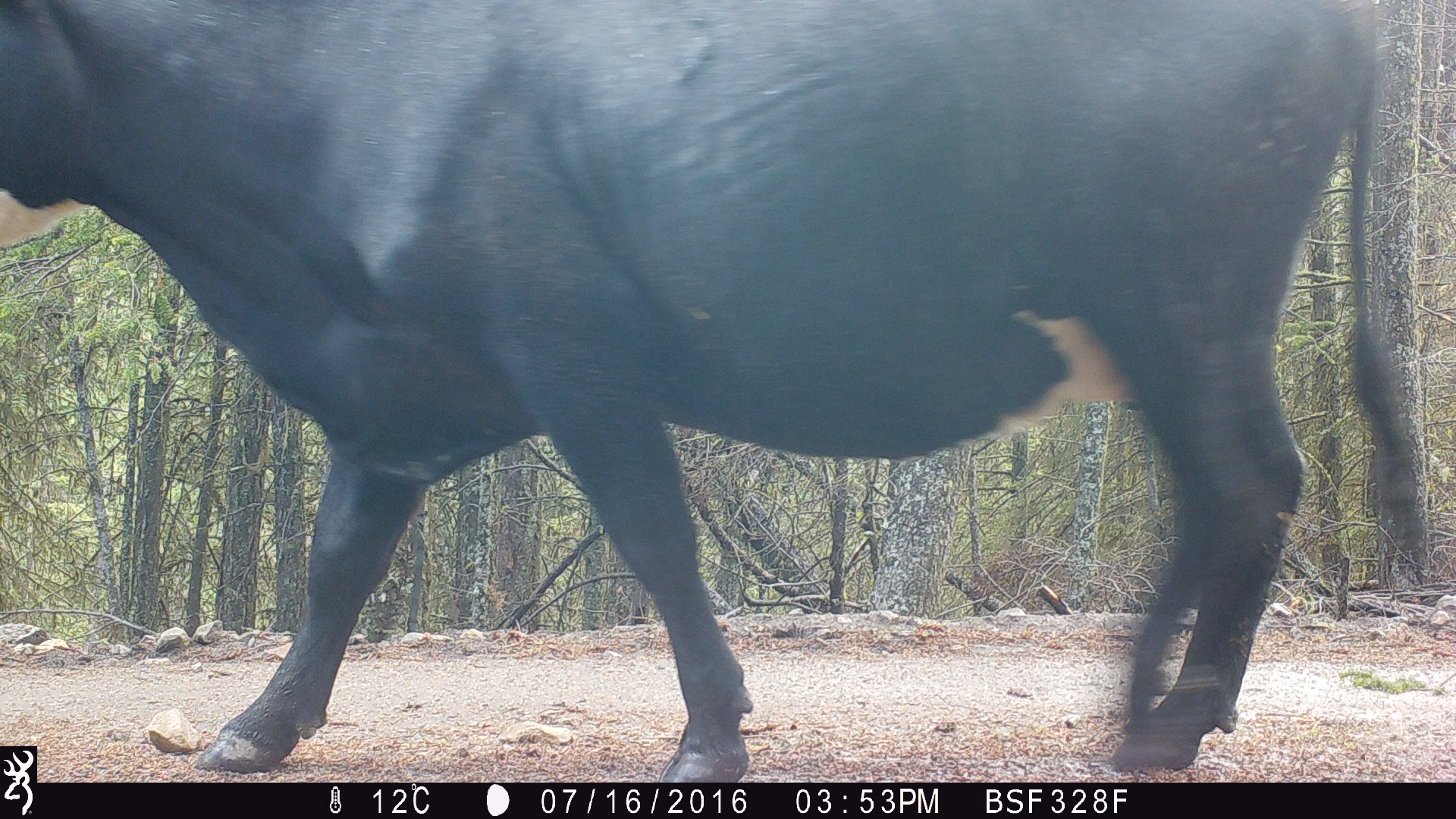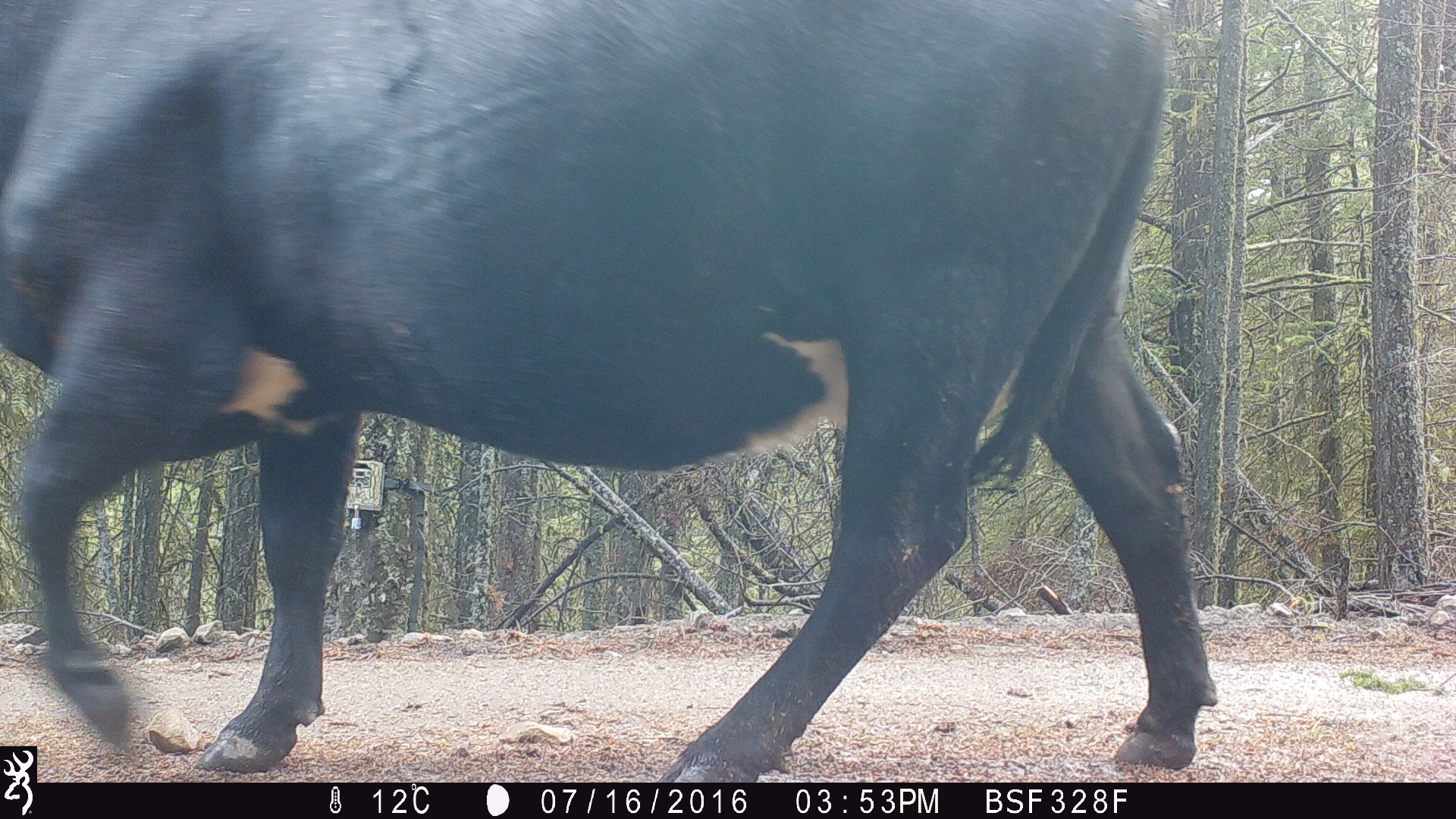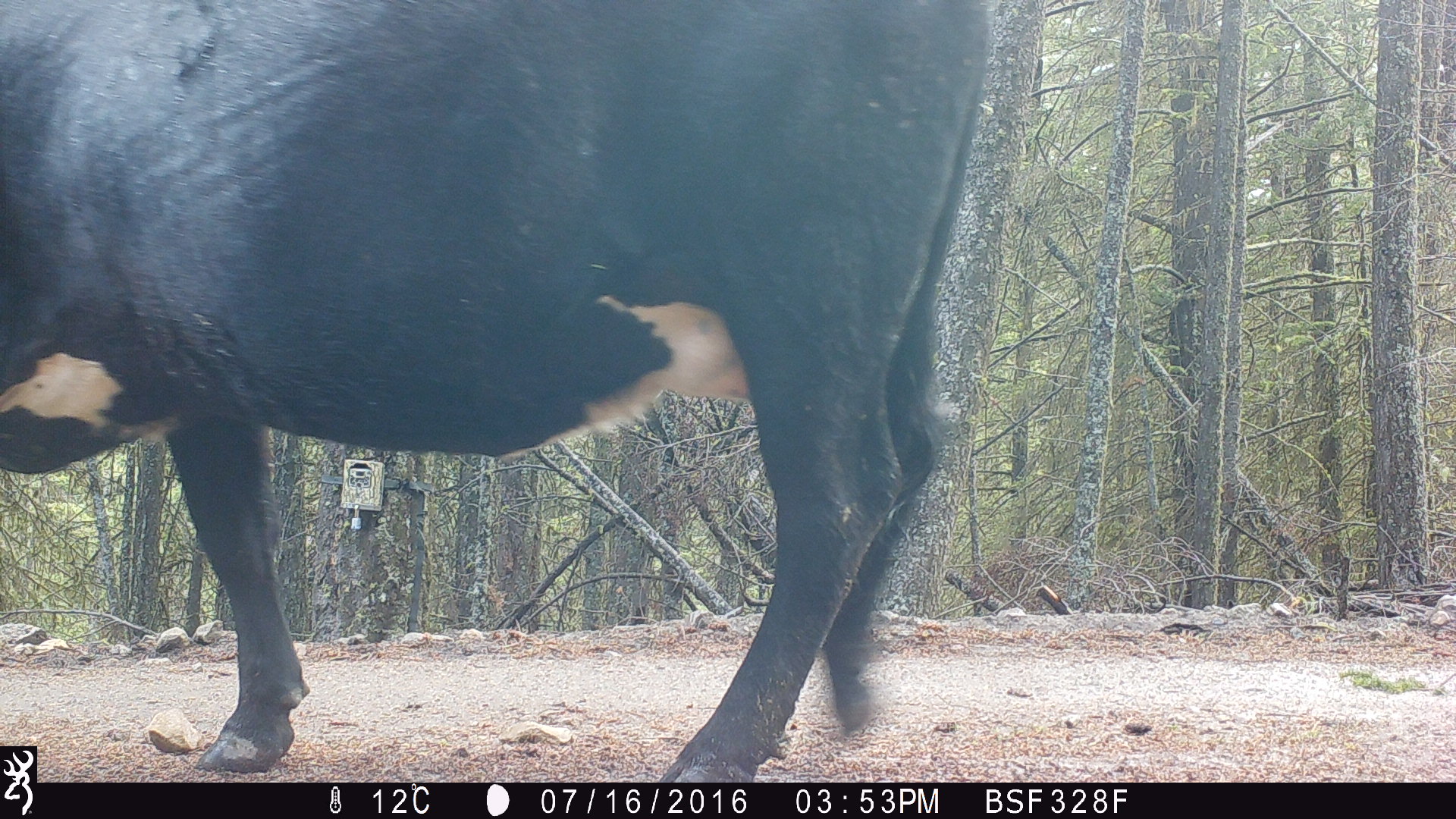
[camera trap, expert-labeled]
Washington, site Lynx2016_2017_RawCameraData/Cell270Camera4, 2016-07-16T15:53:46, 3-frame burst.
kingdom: Animalia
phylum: Chordata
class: Mammalia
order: Artiodactyla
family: Bovidae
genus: Bos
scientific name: Bos taurus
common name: domestic cattle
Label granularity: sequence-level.